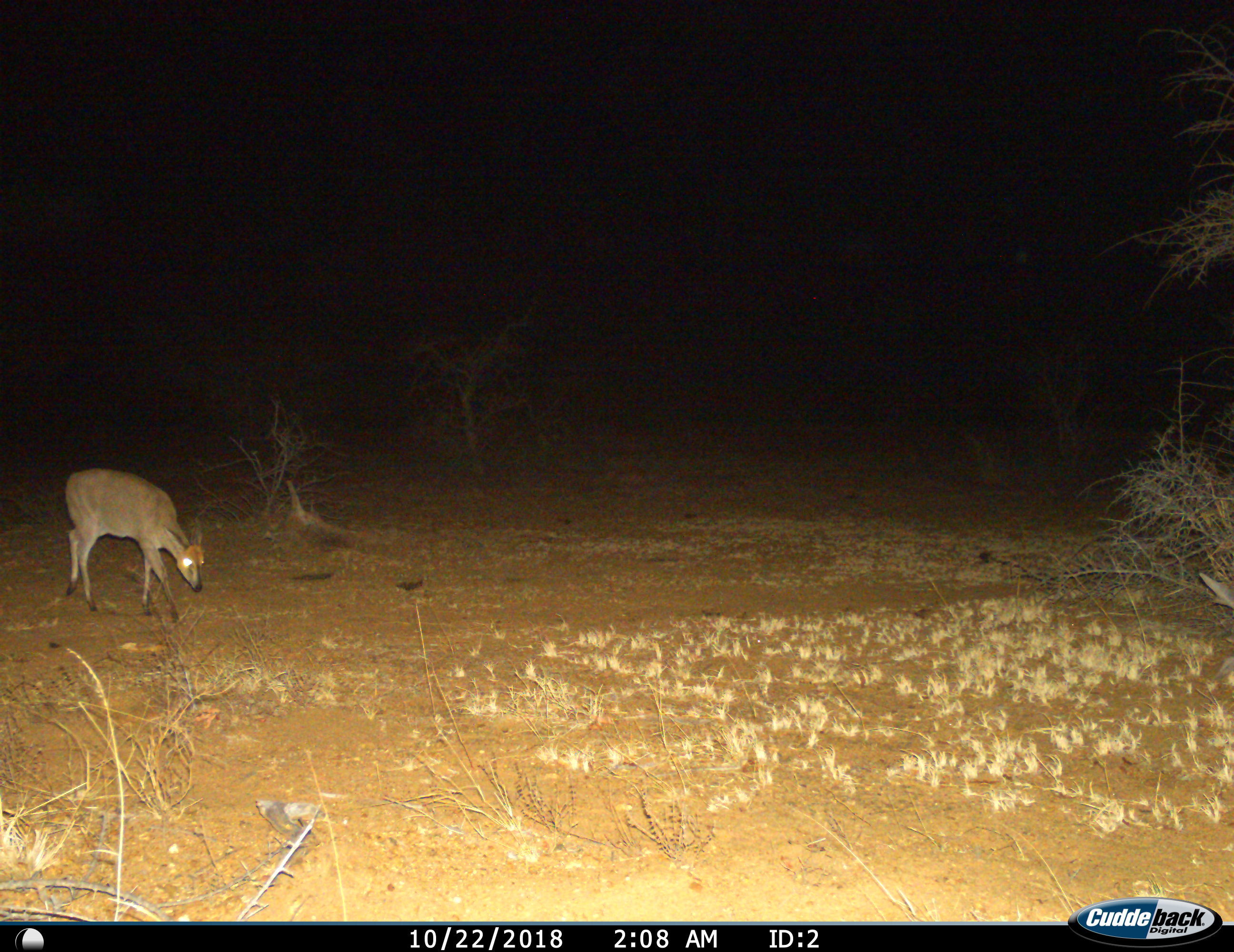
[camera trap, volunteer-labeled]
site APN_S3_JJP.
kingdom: Animalia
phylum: Chordata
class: Mammalia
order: Artiodactyla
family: Bovidae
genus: Sylvicapra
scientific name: Sylvicapra grimmia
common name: common duiker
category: duikercommongrey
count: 1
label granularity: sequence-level